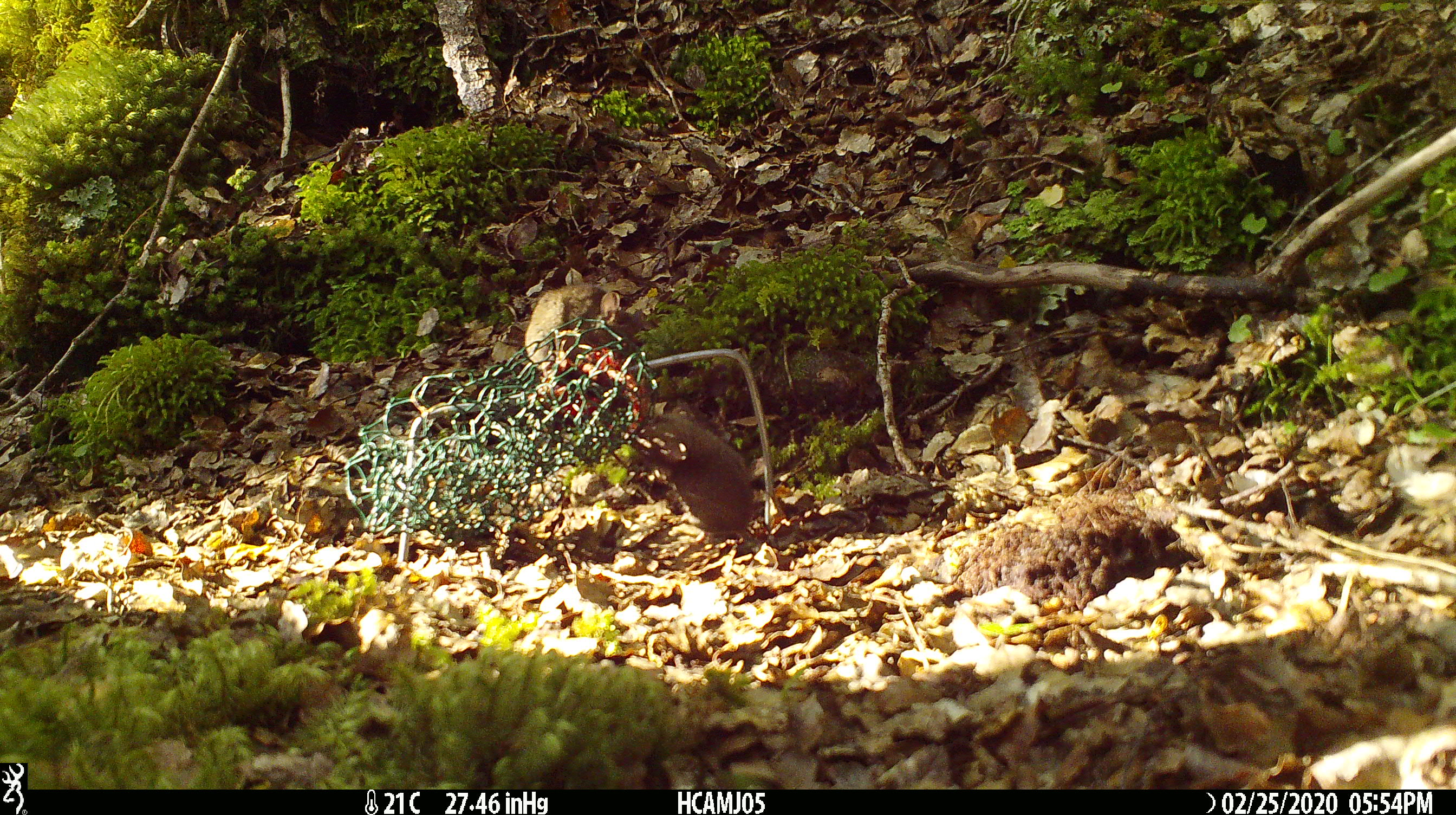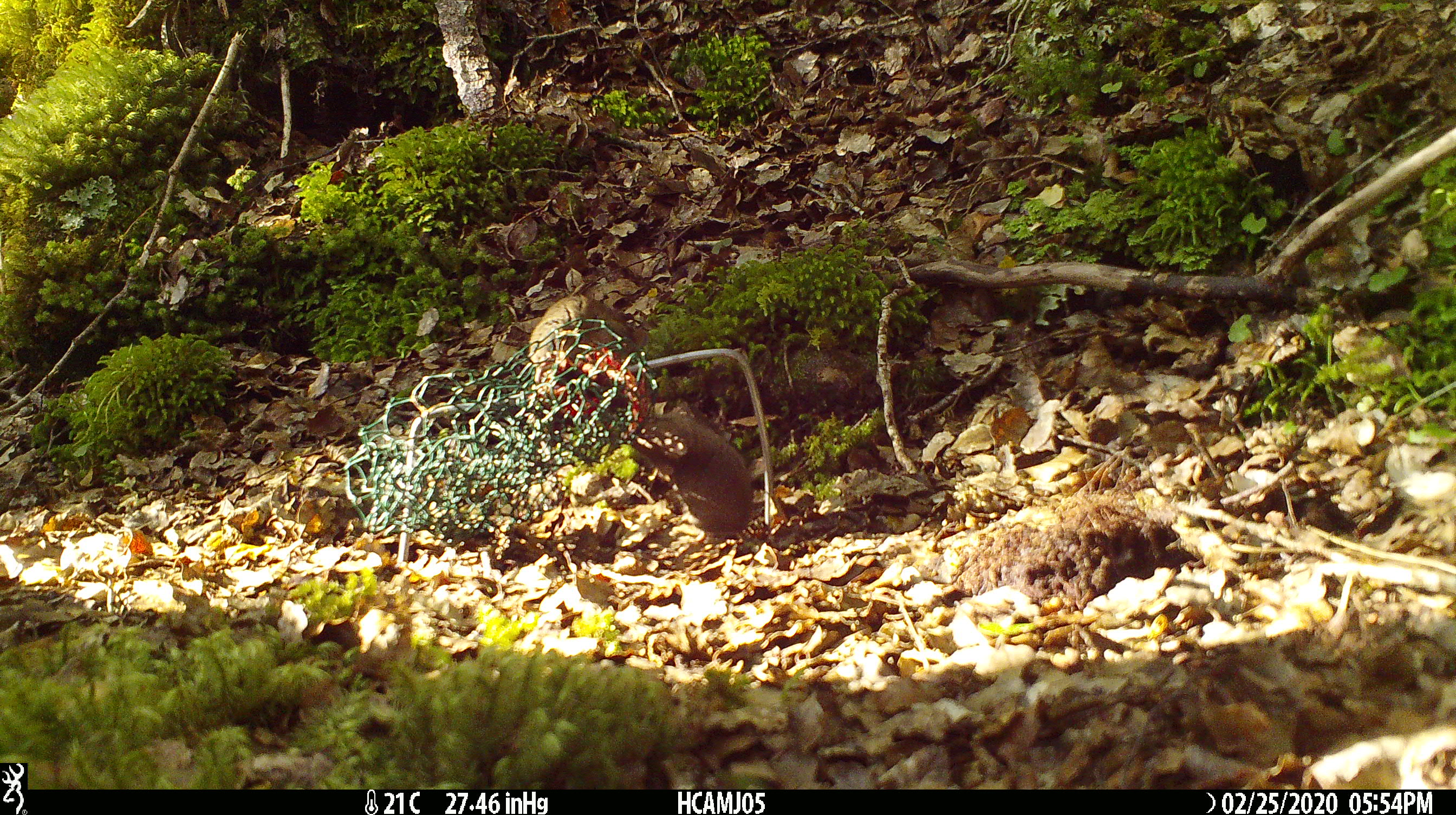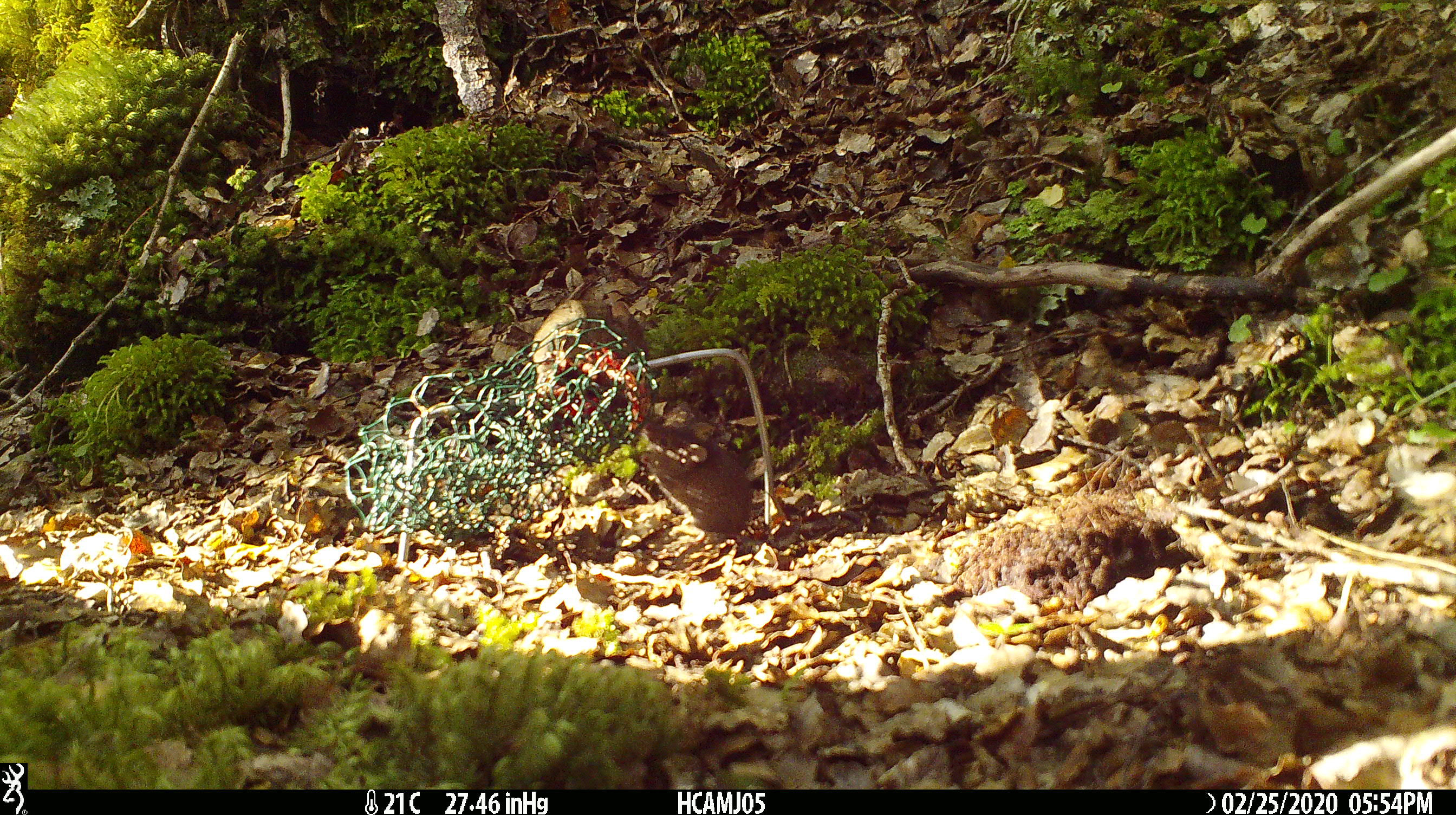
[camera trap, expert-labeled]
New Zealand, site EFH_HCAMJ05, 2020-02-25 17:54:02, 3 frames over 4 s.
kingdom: Animalia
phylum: Chordata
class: Mammalia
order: Rodentia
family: Muridae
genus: Mus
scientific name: Mus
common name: mouse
Mouse (Mus).